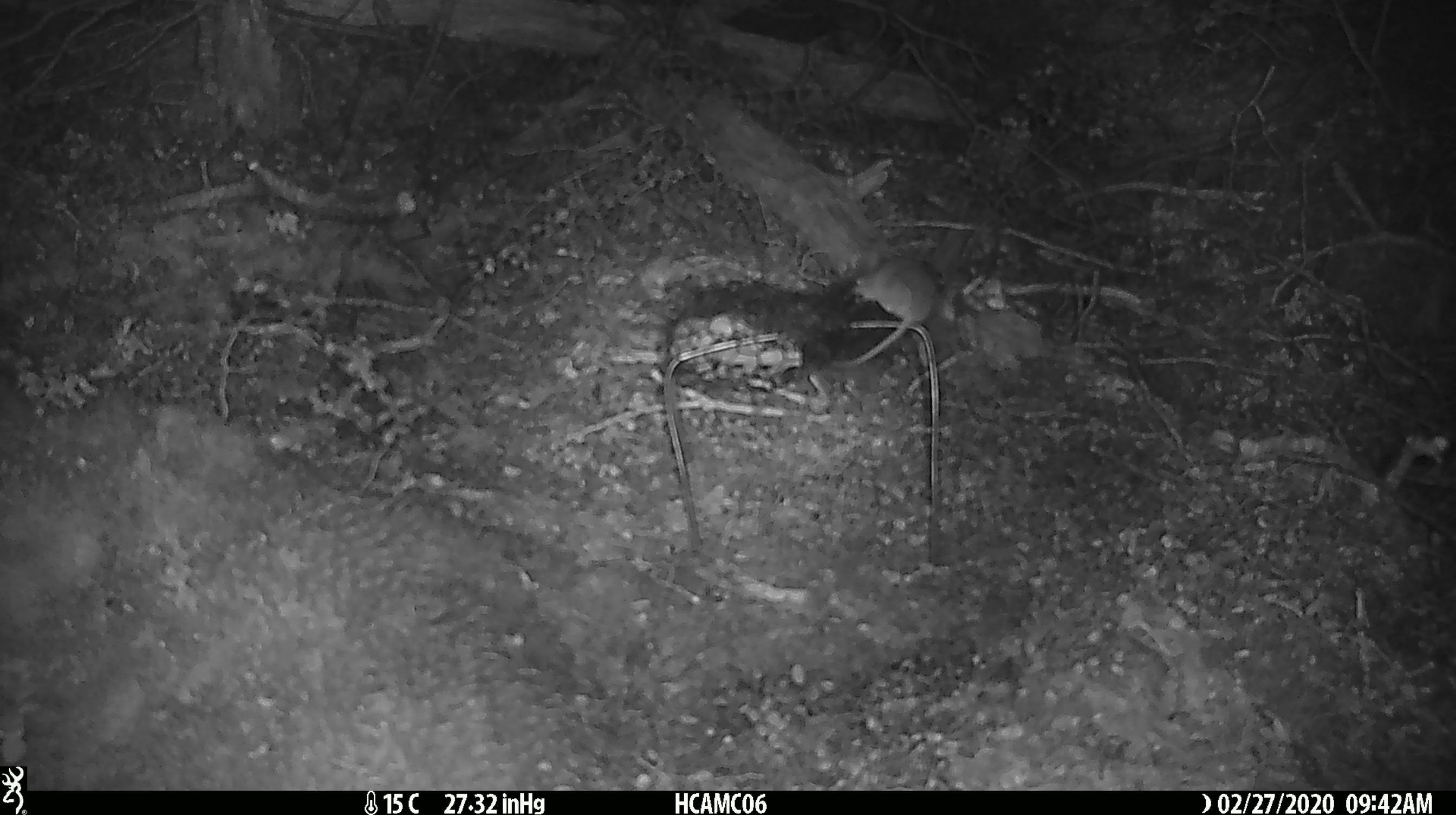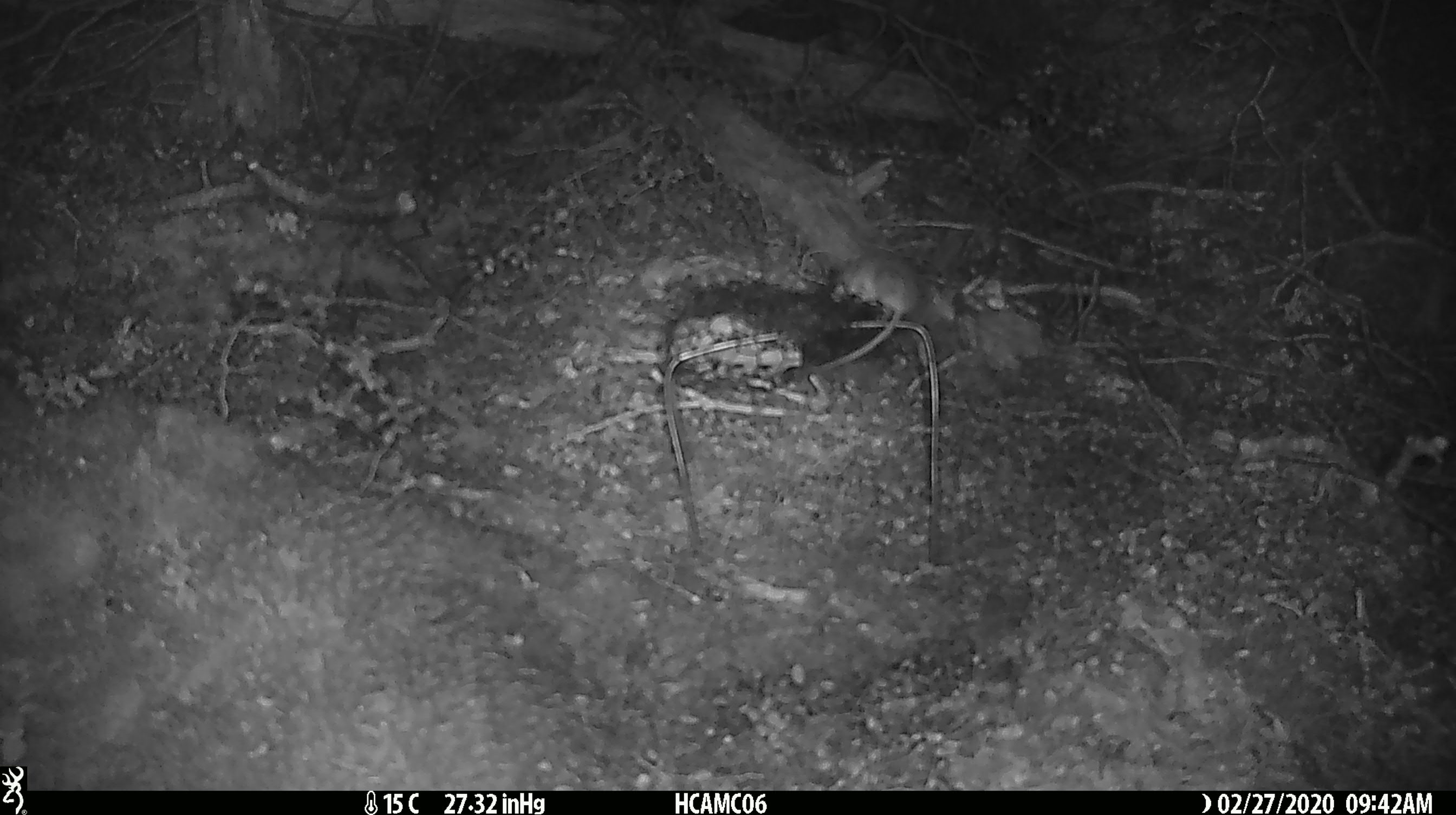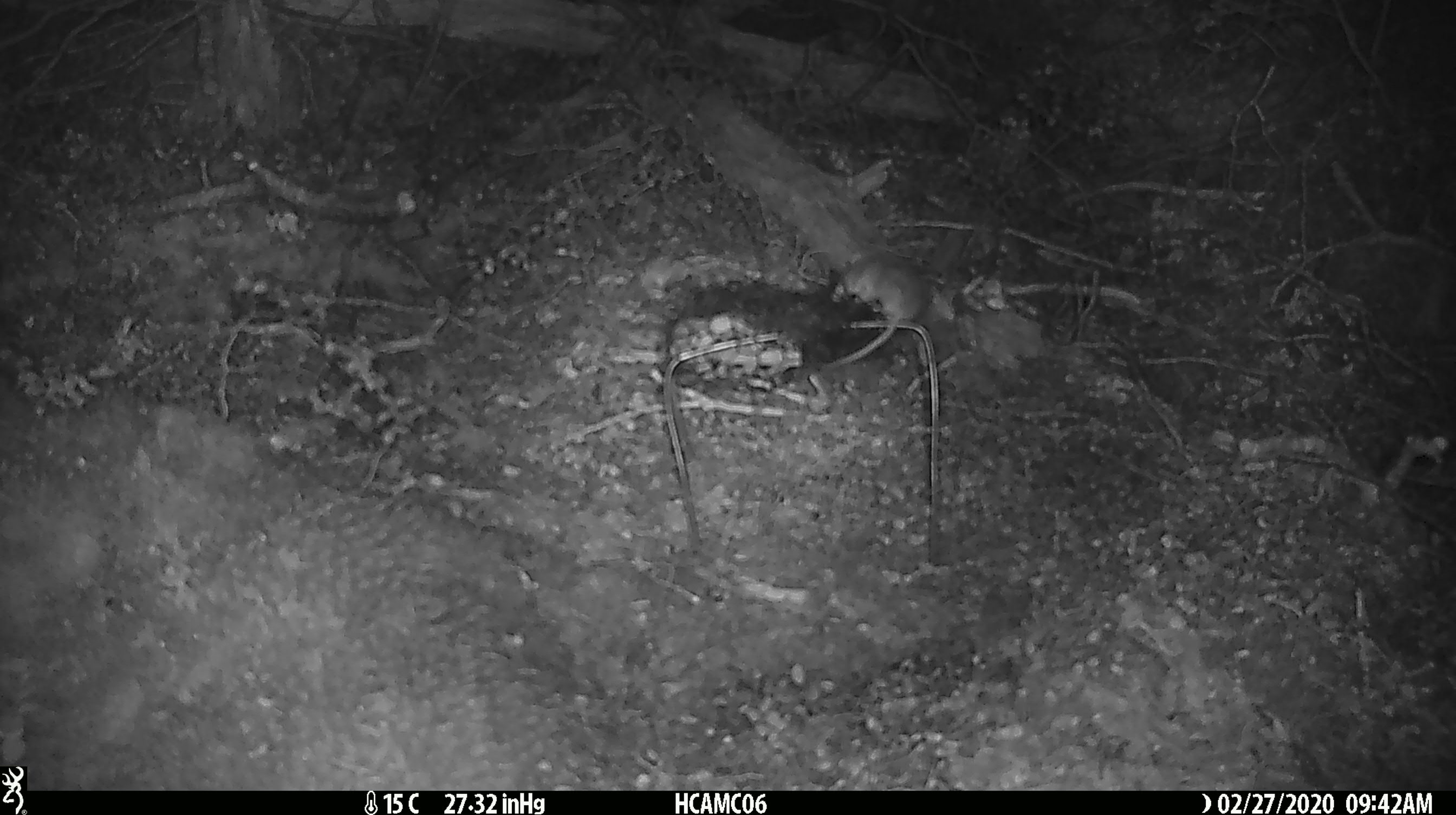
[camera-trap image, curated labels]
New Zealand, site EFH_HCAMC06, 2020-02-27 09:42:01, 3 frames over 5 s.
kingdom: Animalia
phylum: Chordata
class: Mammalia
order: Rodentia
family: Muridae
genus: Mus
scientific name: Mus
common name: mouse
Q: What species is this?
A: Mouse (Mus).